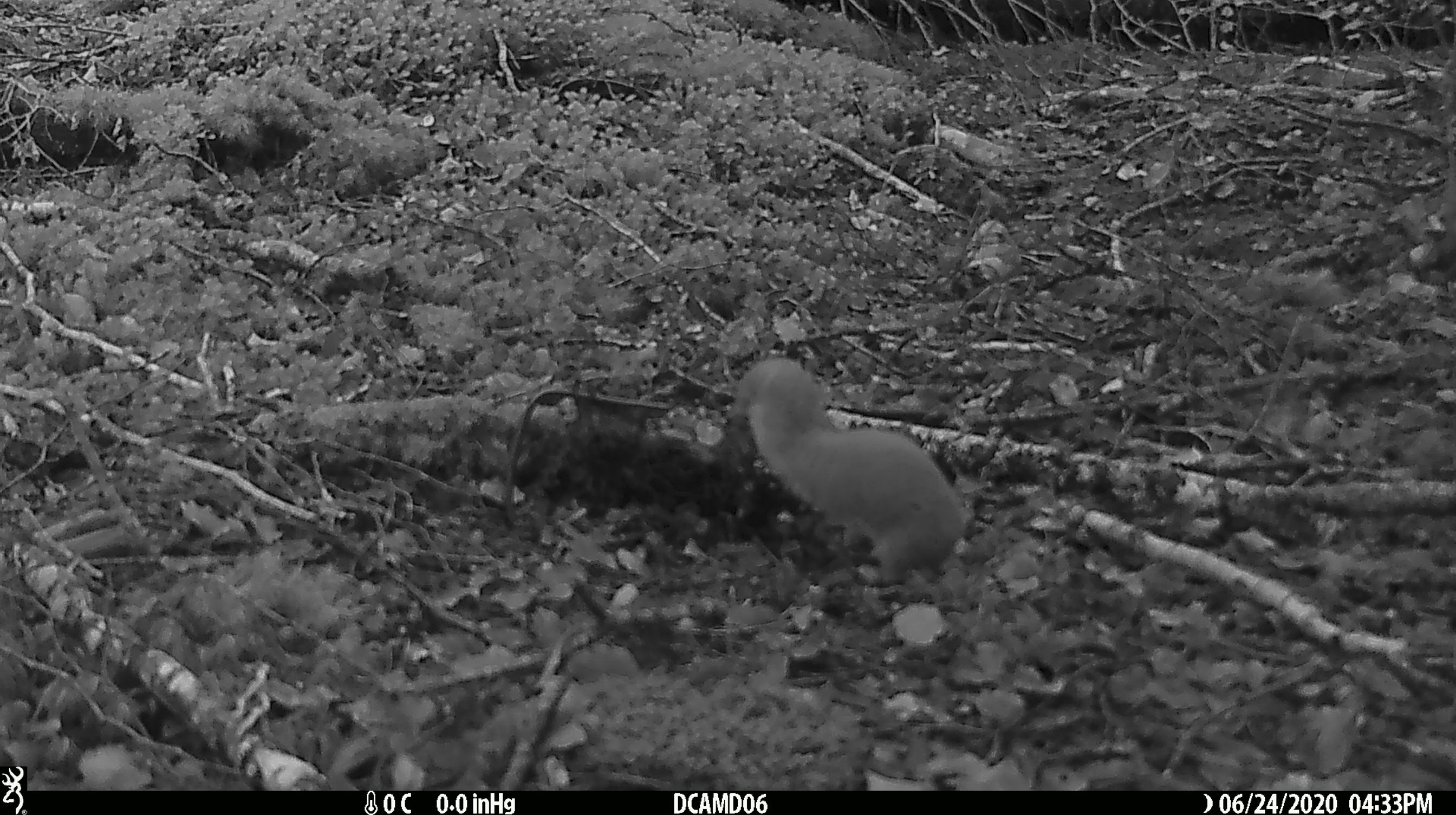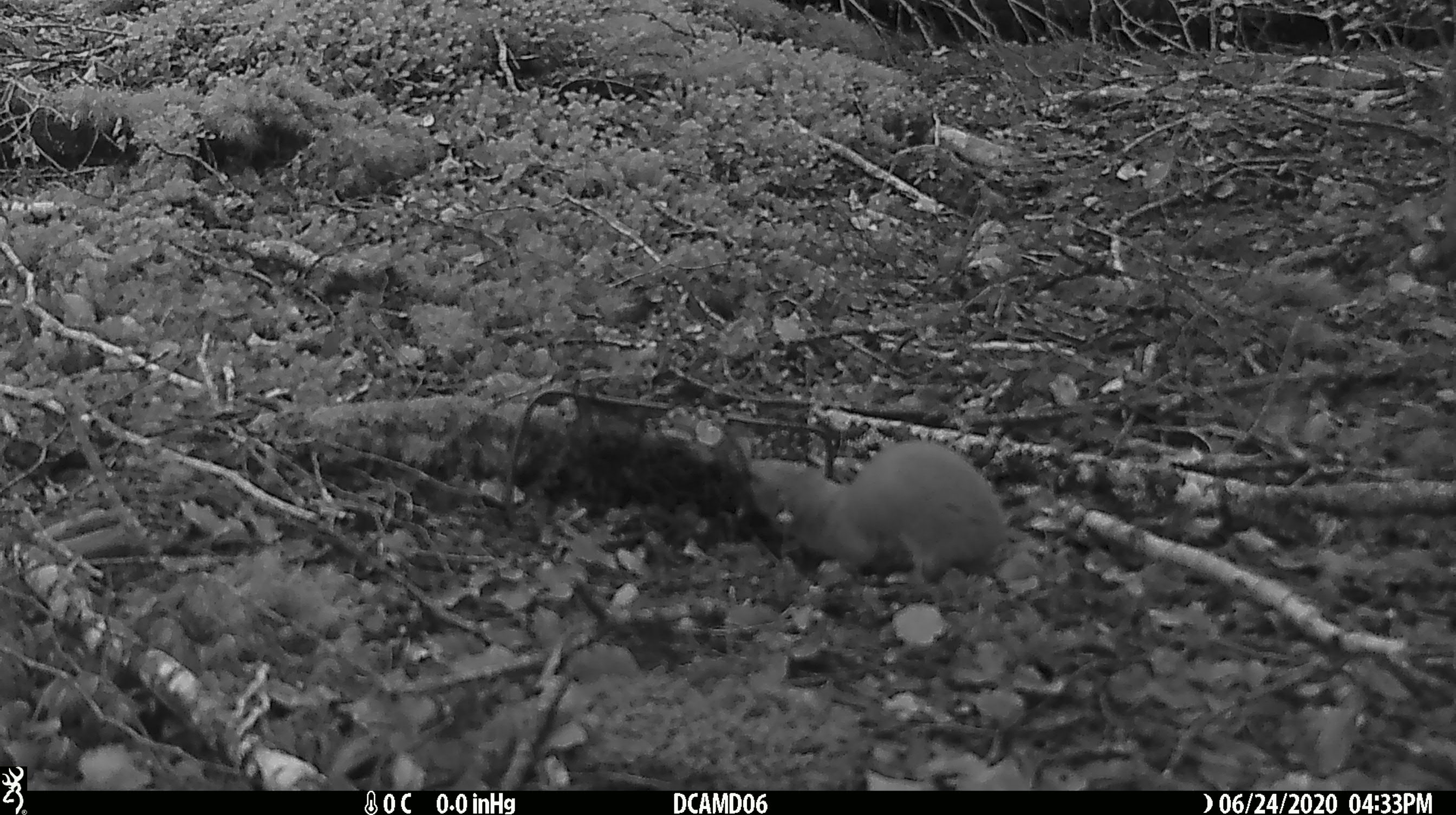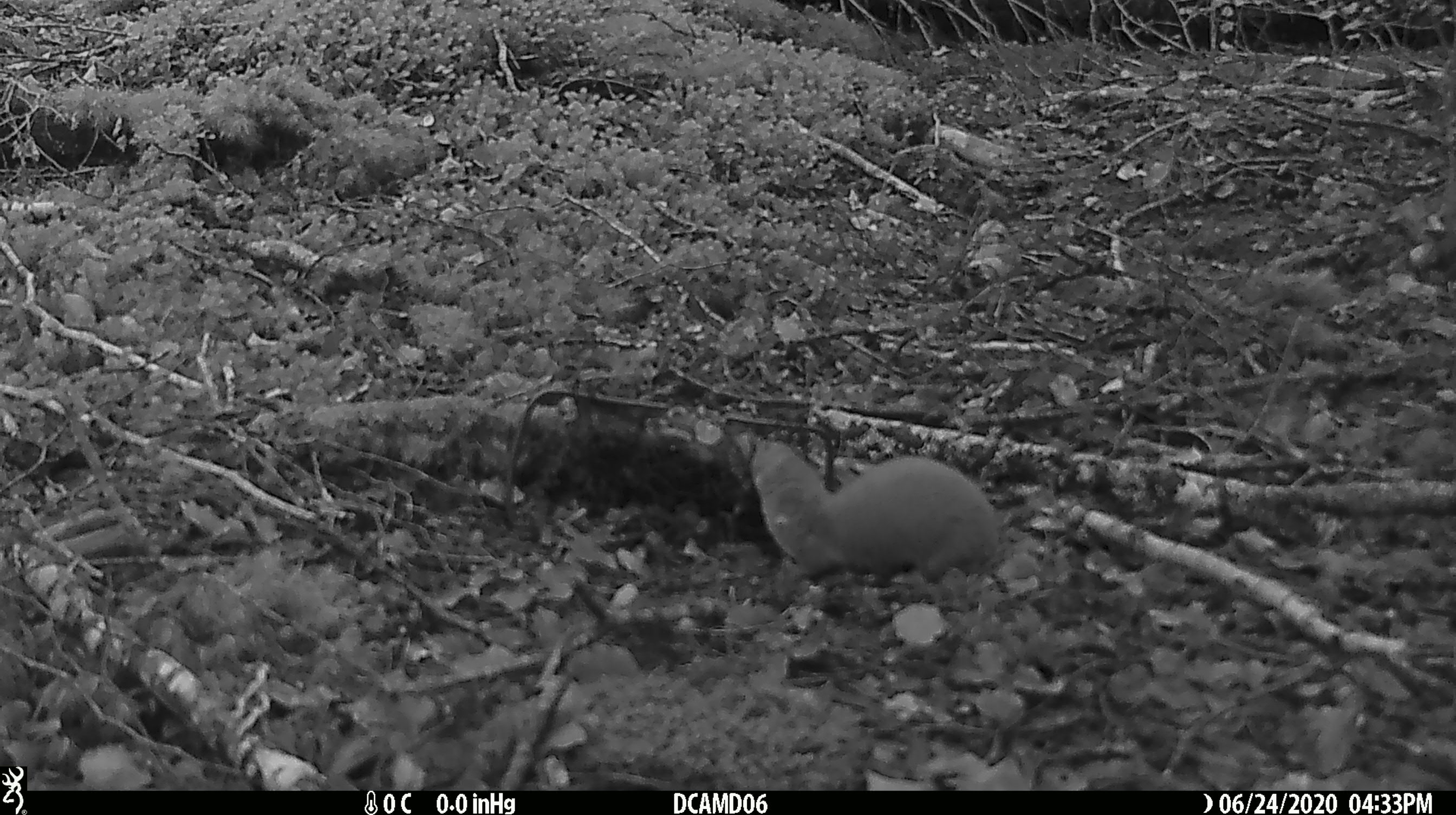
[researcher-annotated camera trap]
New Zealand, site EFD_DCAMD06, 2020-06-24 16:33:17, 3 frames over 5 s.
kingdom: Animalia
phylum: Chordata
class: Mammalia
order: Carnivora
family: Mustelidae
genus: Mustela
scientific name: Mustela nivalis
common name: least weasel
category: weasel